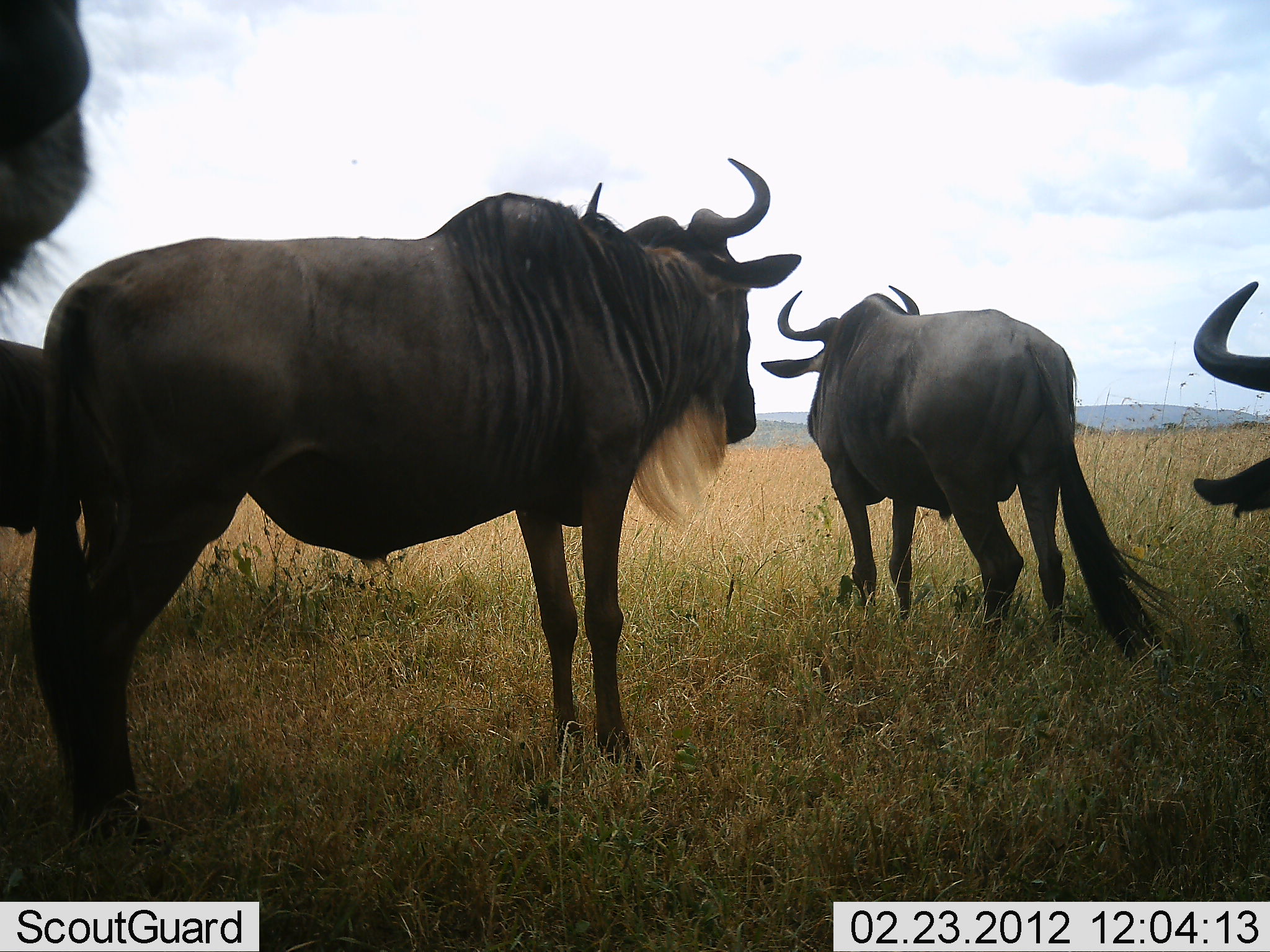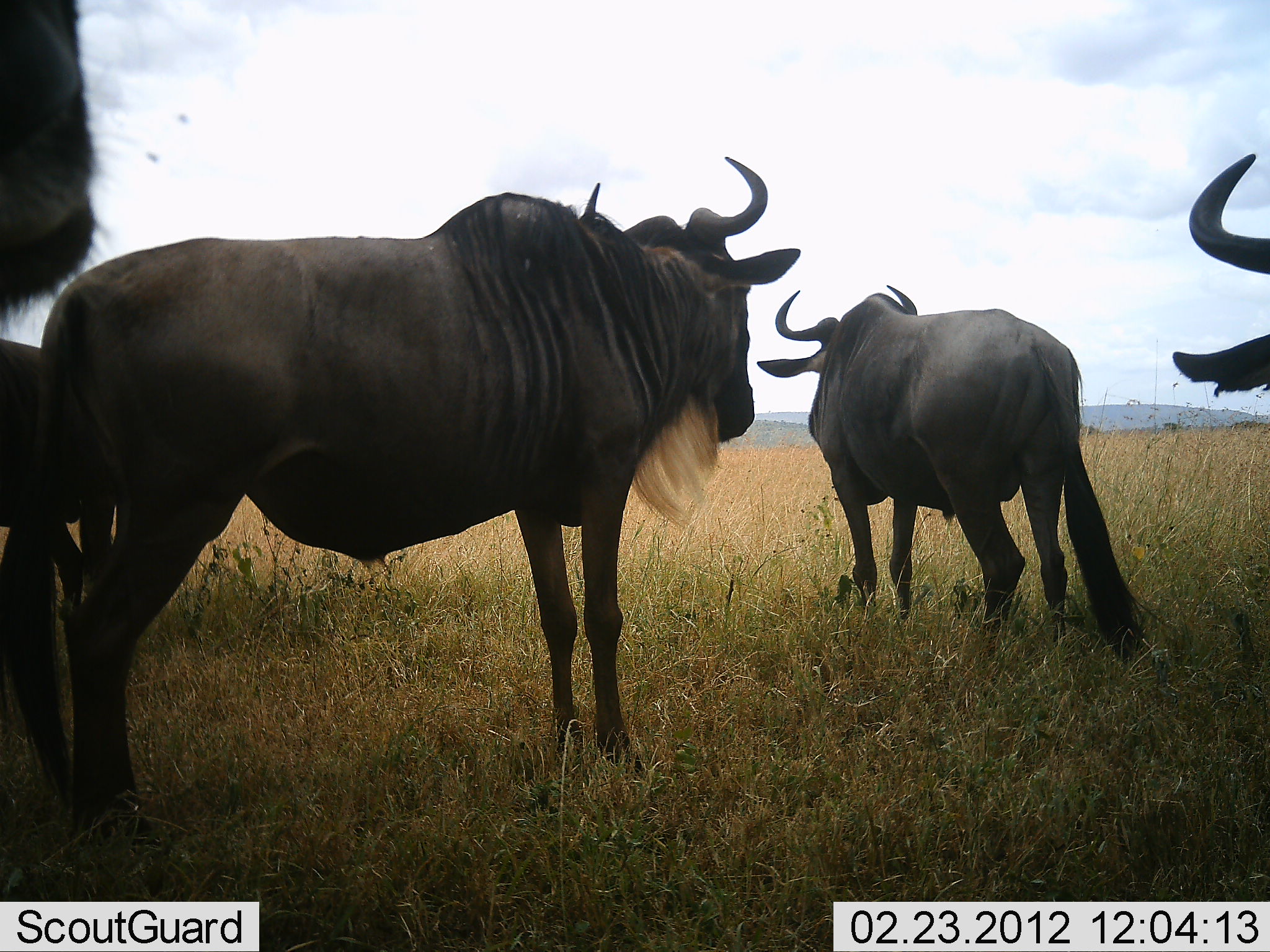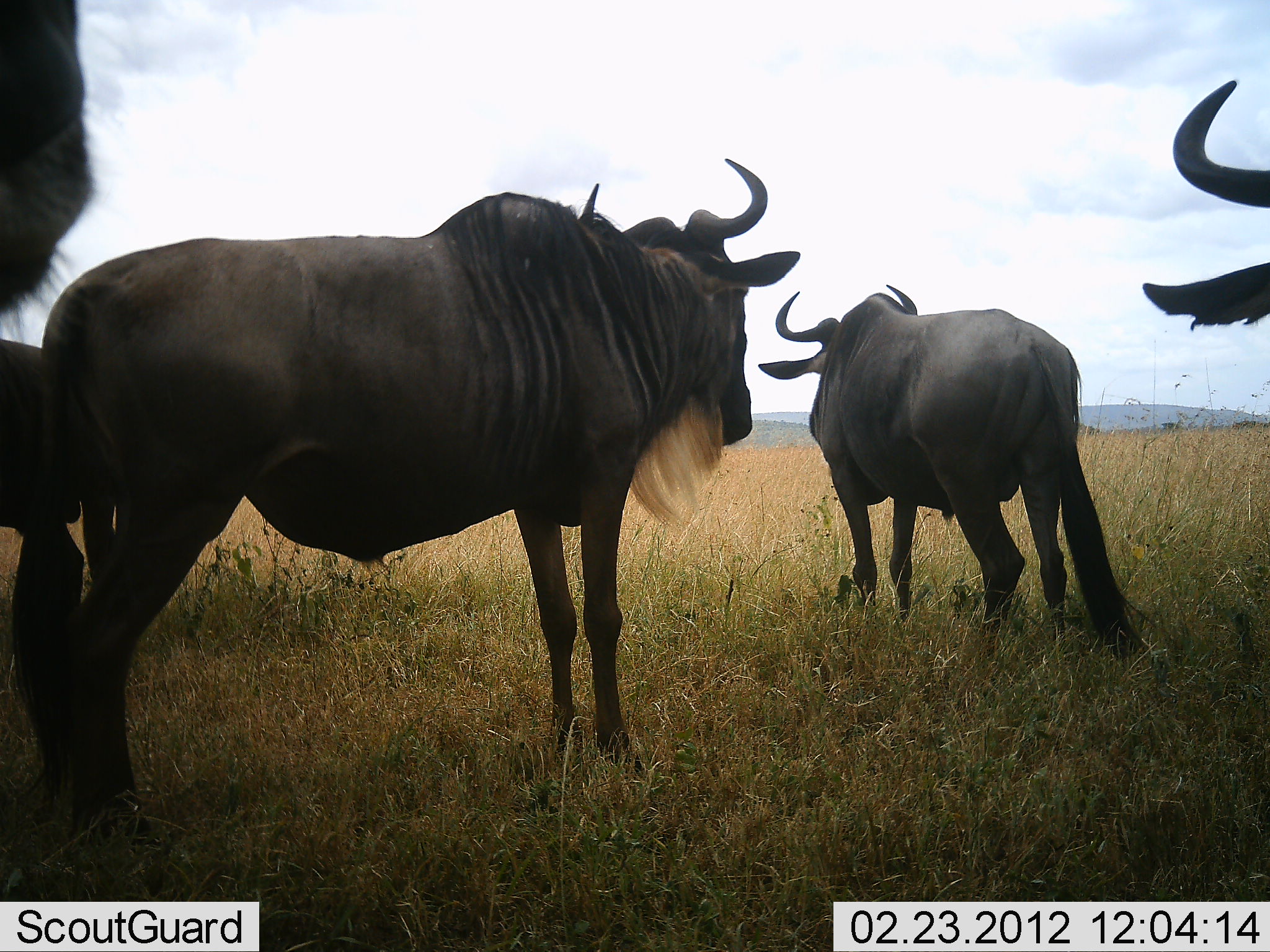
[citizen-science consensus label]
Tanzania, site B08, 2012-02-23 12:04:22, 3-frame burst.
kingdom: Animalia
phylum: Chordata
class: Mammalia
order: Artiodactyla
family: Bovidae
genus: Connochaetes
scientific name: Connochaetes taurinus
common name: blue wildebeest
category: wildebeest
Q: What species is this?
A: Wildebeest (blue wildebeest) (Connochaetes taurinus).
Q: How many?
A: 5.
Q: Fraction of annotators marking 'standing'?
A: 96%.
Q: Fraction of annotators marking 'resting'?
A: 7%.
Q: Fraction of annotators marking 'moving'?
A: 7%.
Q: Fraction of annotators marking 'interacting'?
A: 0%.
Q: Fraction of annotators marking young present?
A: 0%.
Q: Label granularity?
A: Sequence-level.